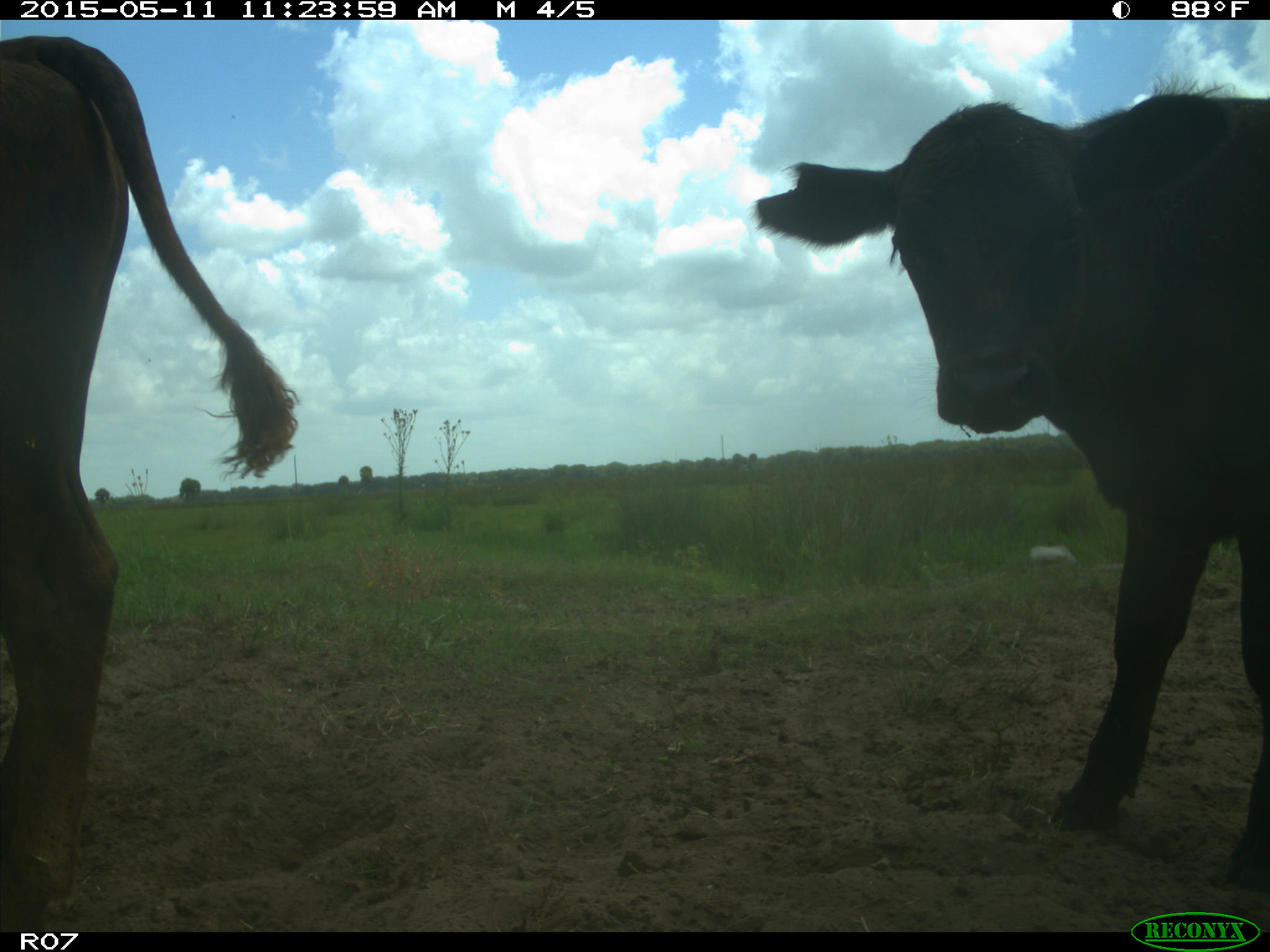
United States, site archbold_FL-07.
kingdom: Animalia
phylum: Chordata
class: Mammalia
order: Artiodactyla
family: Bovidae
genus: Bos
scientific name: Bos taurus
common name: domestic cow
Bos taurus (domestic cow).